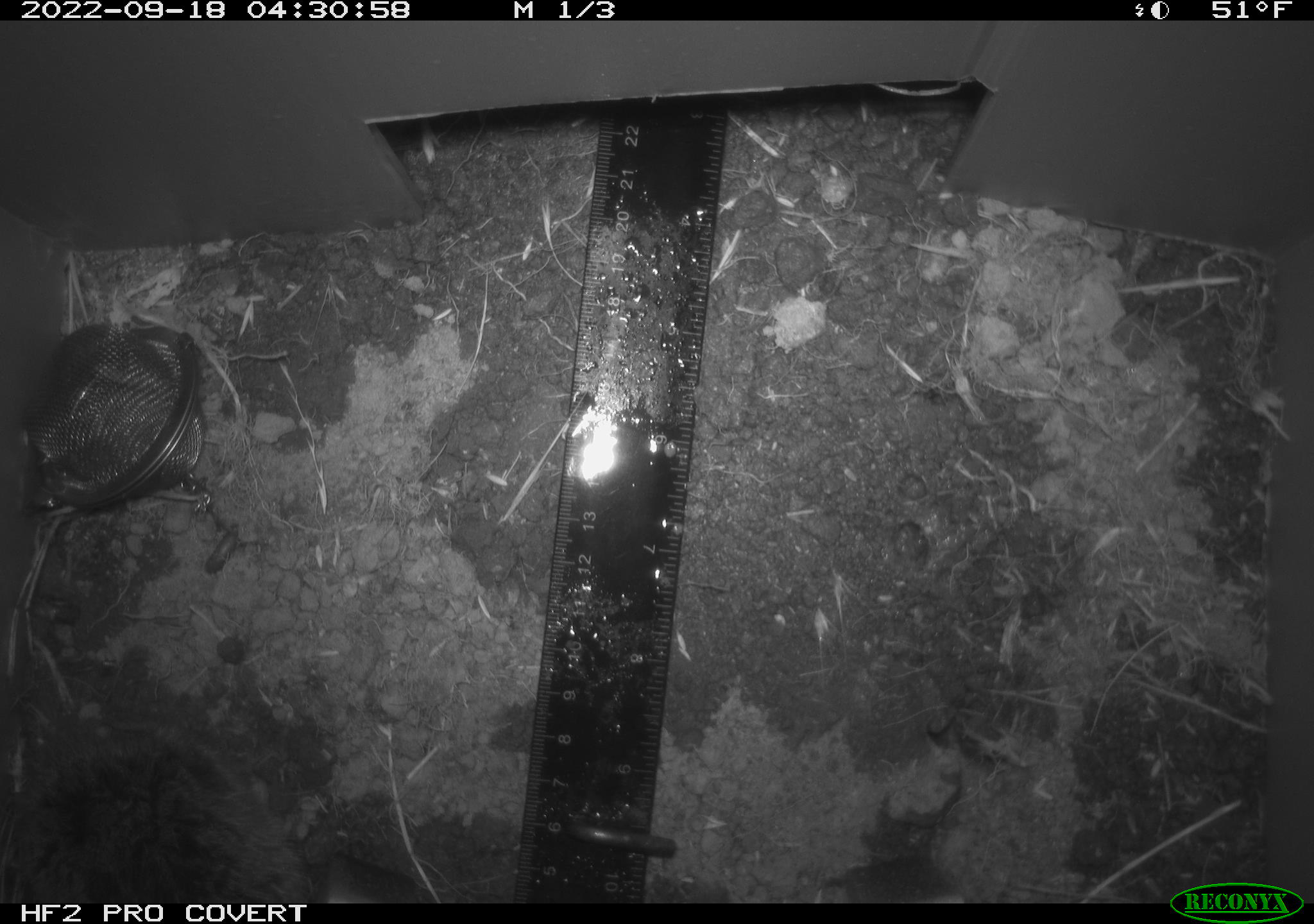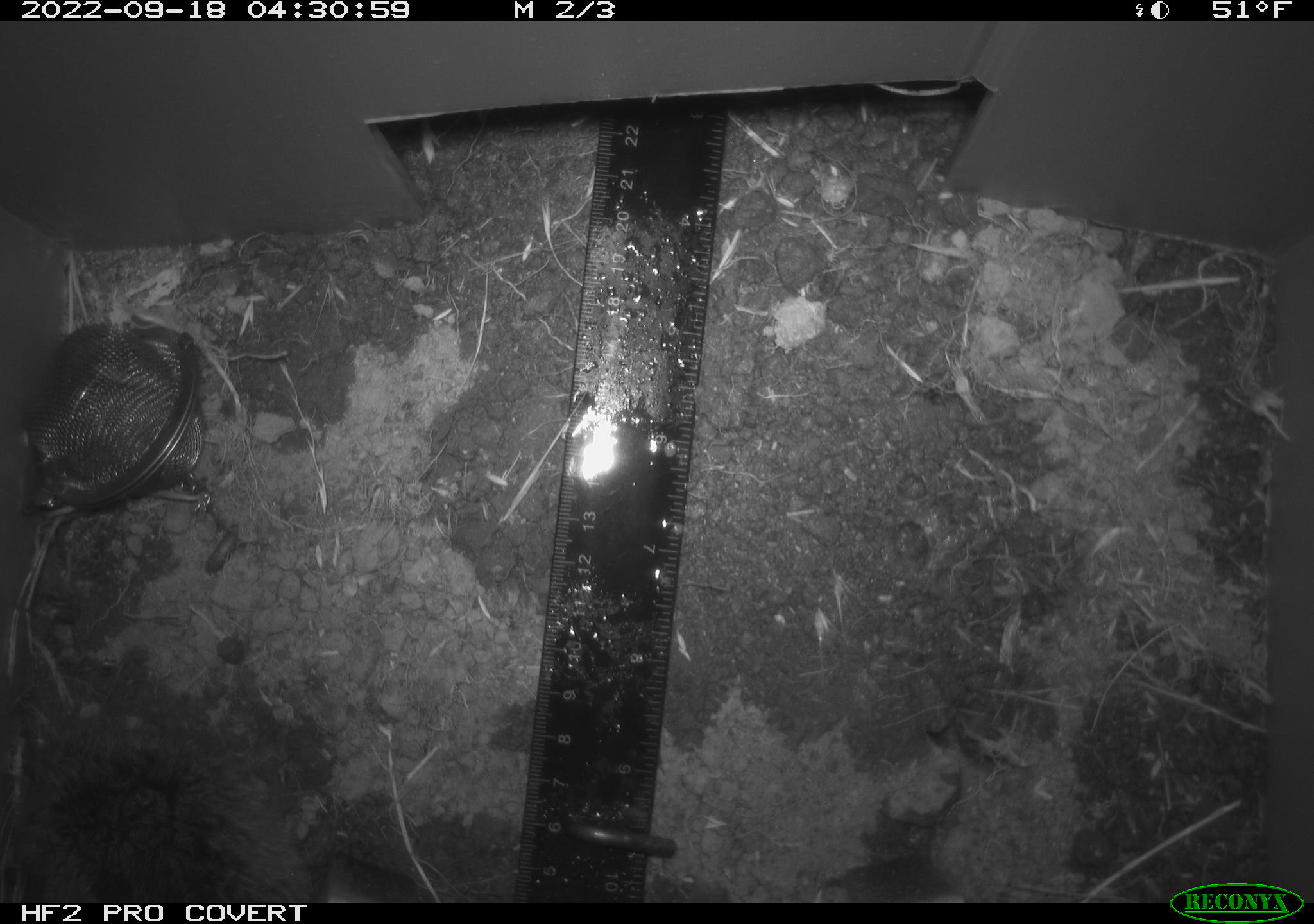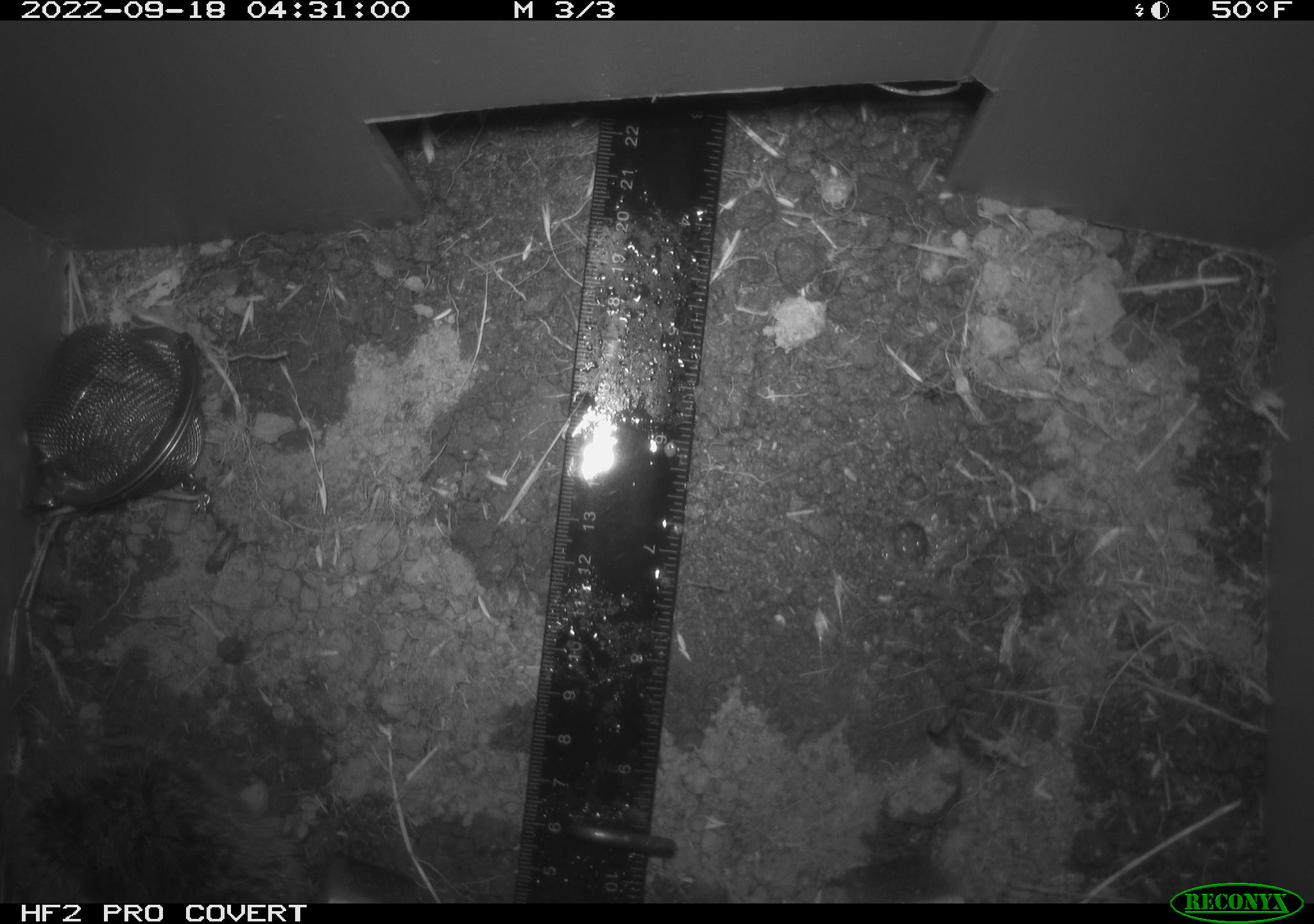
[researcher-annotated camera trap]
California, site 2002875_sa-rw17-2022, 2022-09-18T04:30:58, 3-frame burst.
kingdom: Animalia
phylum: Chordata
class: Mammalia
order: Rodentia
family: Cricetidae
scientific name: Arvicolinae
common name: voles, lemmings, and muskrats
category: arvicolinae subfamily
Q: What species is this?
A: Arvicolinae subfamily (voles, lemmings, and muskrats) (Arvicolinae).